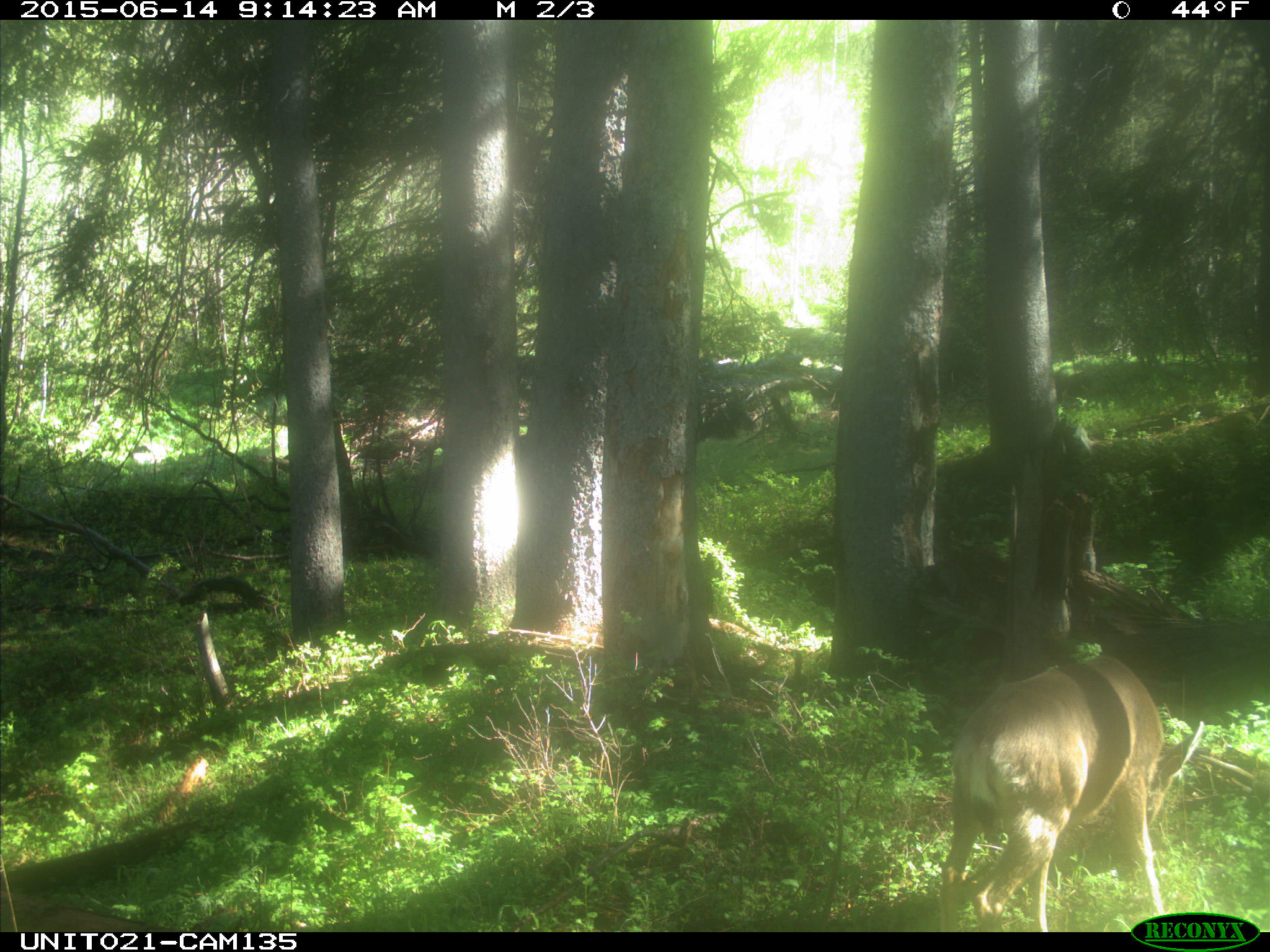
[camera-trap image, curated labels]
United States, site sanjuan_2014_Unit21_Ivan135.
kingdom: Animalia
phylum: Chordata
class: Mammalia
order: Artiodactyla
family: Cervidae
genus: Odocoileus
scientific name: Odocoileus hemionus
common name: mule deer